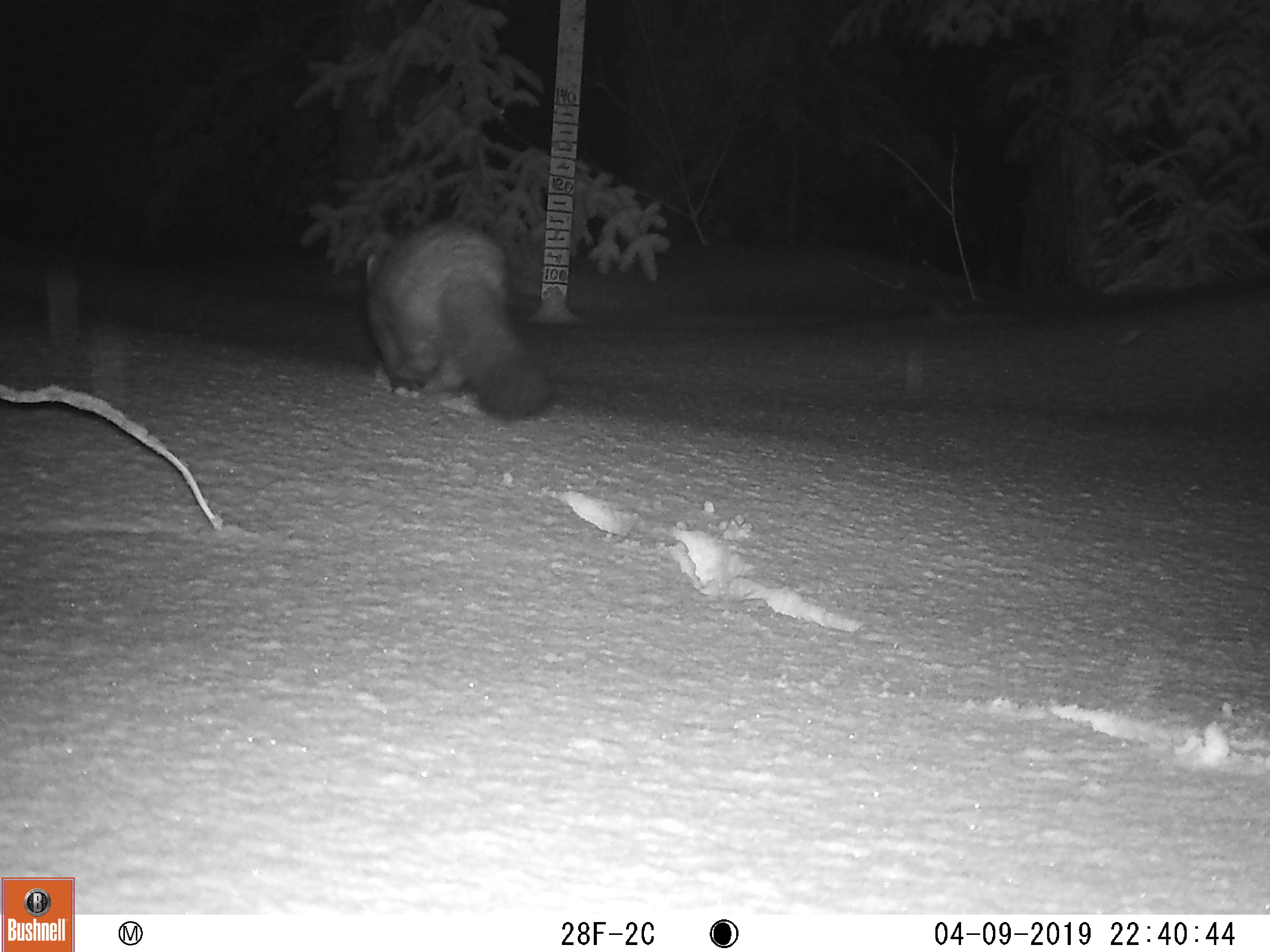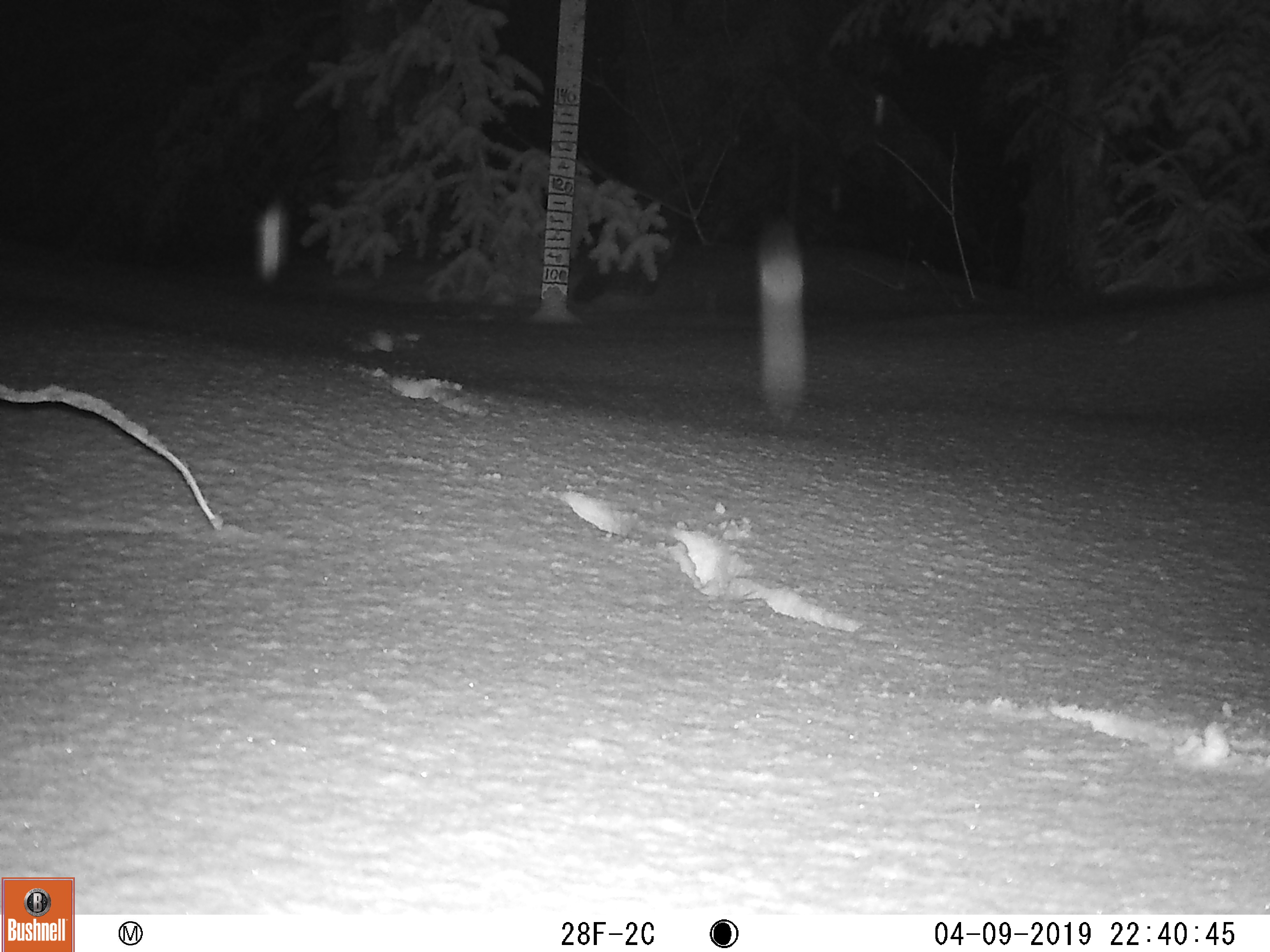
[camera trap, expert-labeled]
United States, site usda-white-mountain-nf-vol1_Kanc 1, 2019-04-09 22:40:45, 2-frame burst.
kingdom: Animalia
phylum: Chordata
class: Mammalia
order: Carnivora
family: Mustelidae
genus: Martes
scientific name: Martes americana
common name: american marten